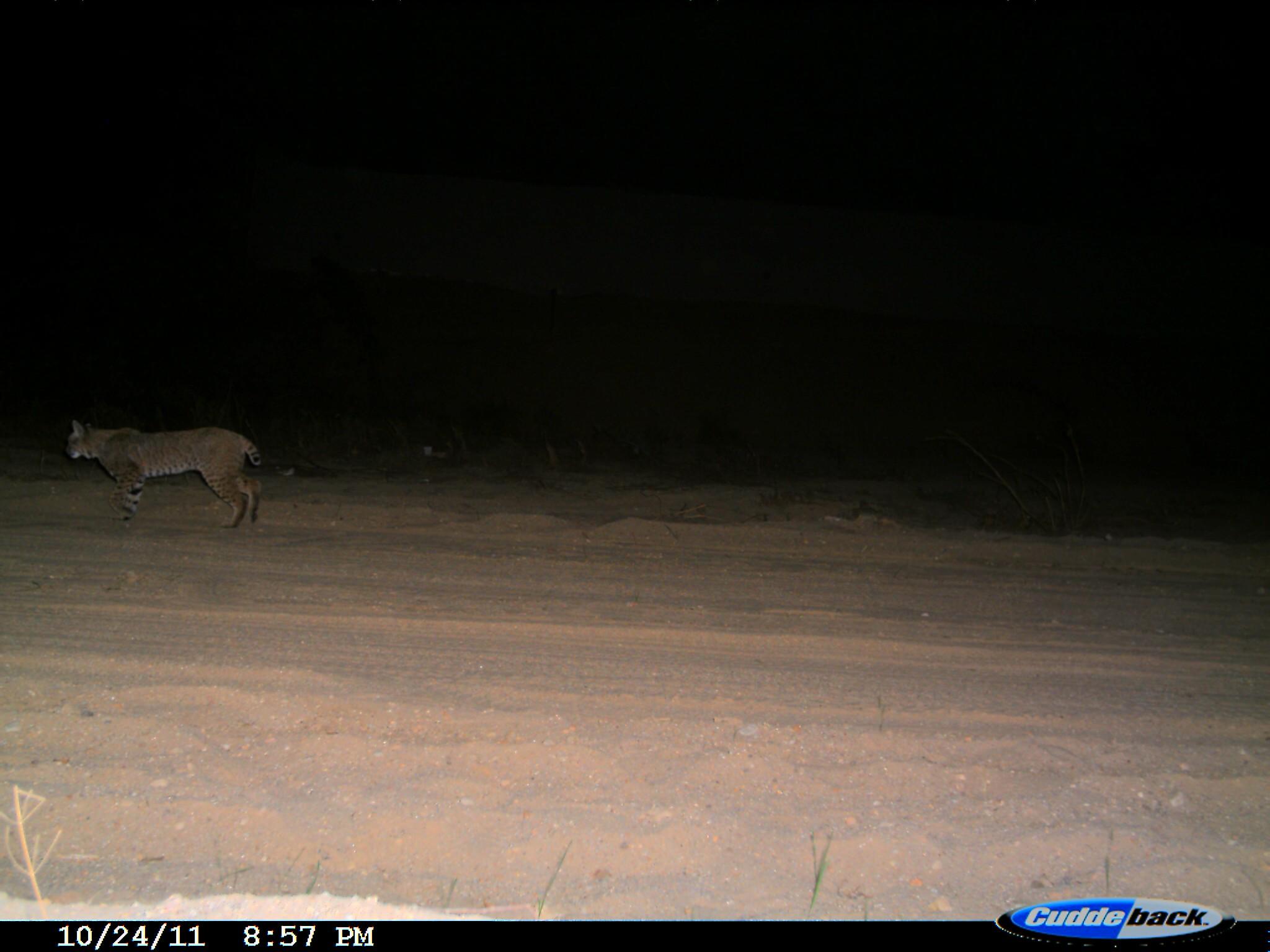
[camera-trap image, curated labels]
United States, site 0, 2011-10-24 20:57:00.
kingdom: Animalia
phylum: Chordata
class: Mammalia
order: Carnivora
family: Felidae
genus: Lynx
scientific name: Lynx rufus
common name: bobcat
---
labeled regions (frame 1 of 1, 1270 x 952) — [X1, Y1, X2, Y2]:
bobcat: [59, 401, 271, 543]